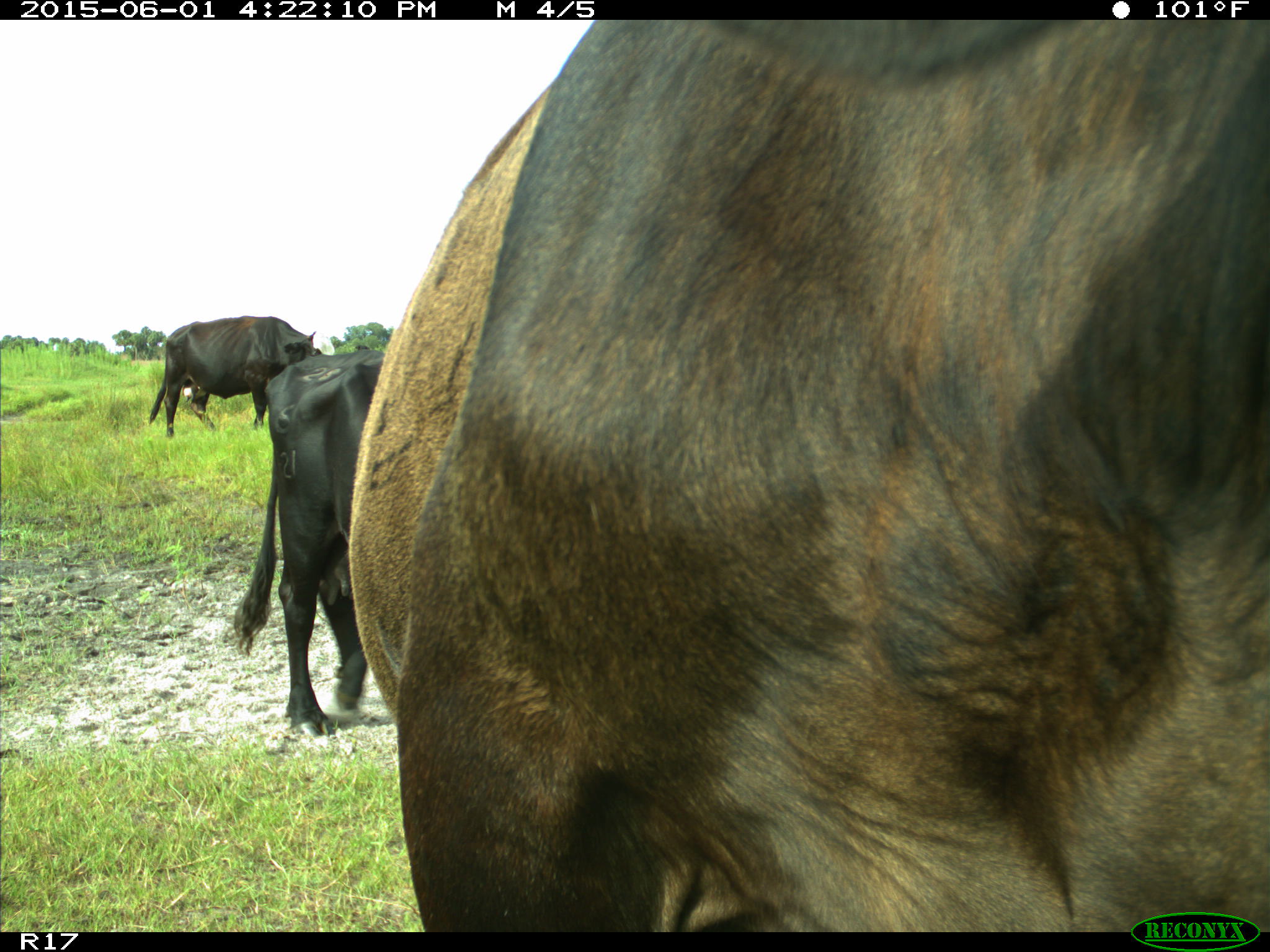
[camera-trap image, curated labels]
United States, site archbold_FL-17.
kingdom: Animalia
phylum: Chordata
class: Mammalia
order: Artiodactyla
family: Bovidae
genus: Bos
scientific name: Bos taurus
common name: domestic cow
Bos taurus (domestic cow).